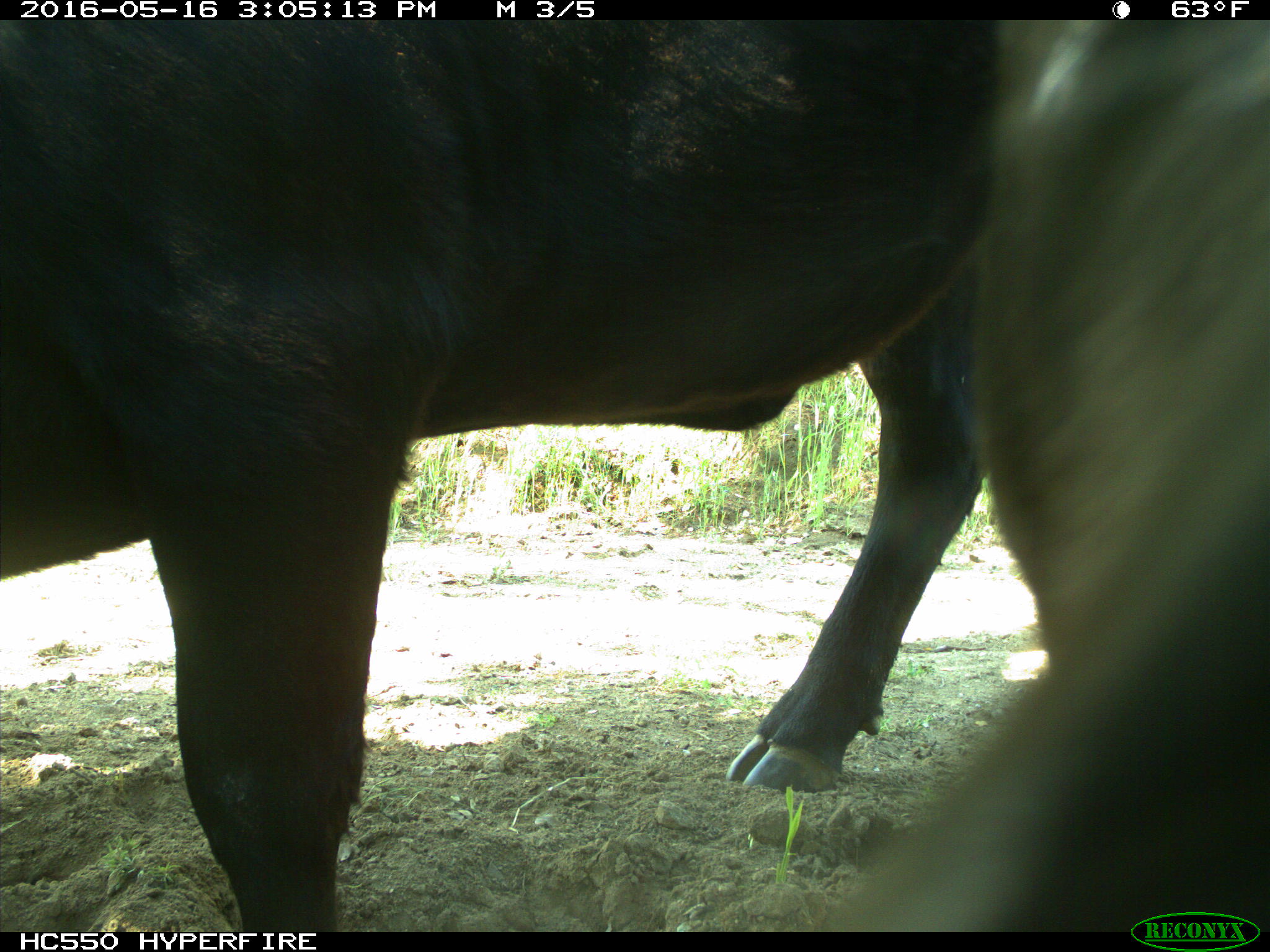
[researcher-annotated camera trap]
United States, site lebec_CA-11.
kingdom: Animalia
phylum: Chordata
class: Mammalia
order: Artiodactyla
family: Bovidae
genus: Bos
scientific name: Bos taurus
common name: domestic cow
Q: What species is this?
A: Bos taurus (domestic cow).